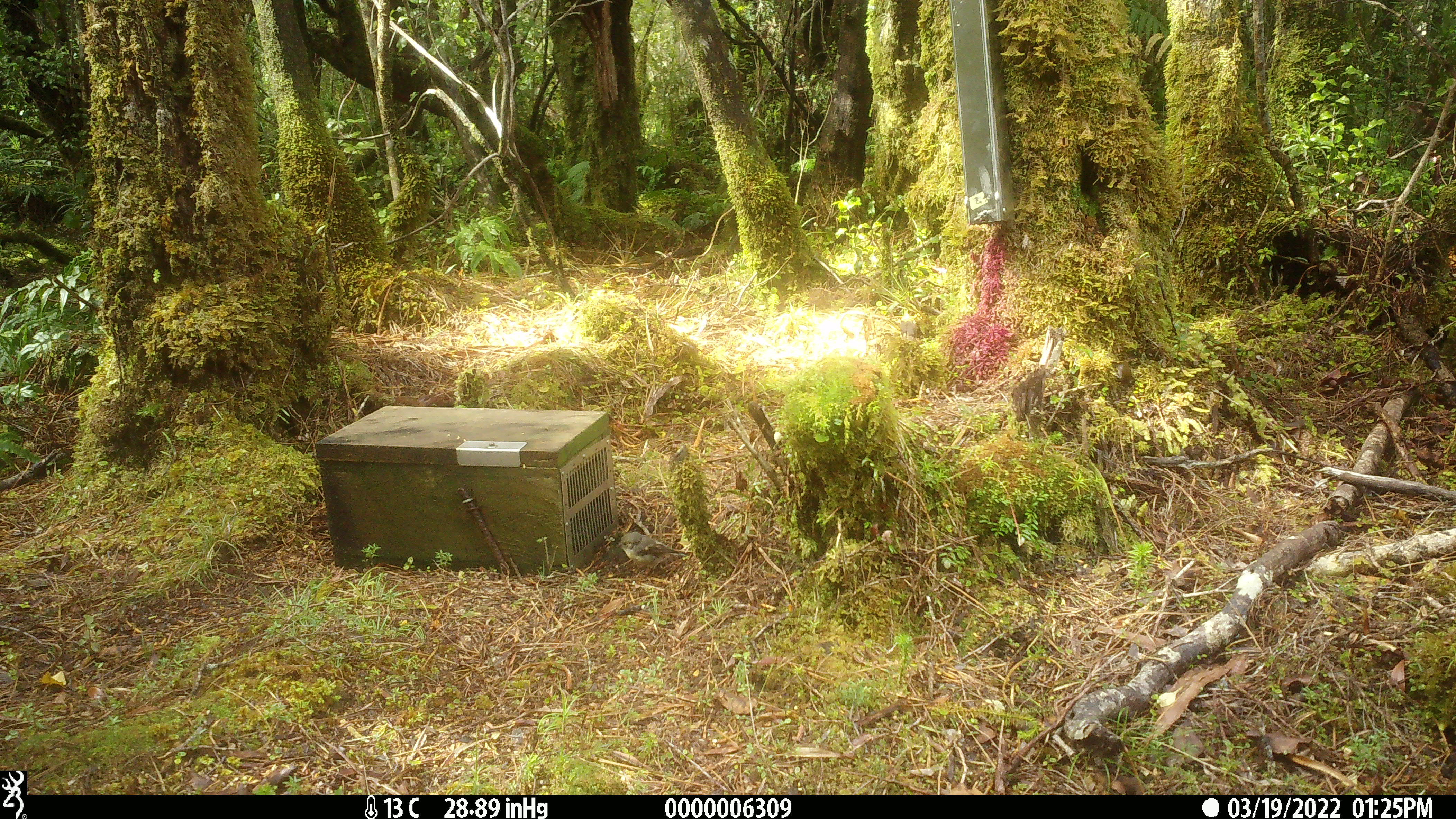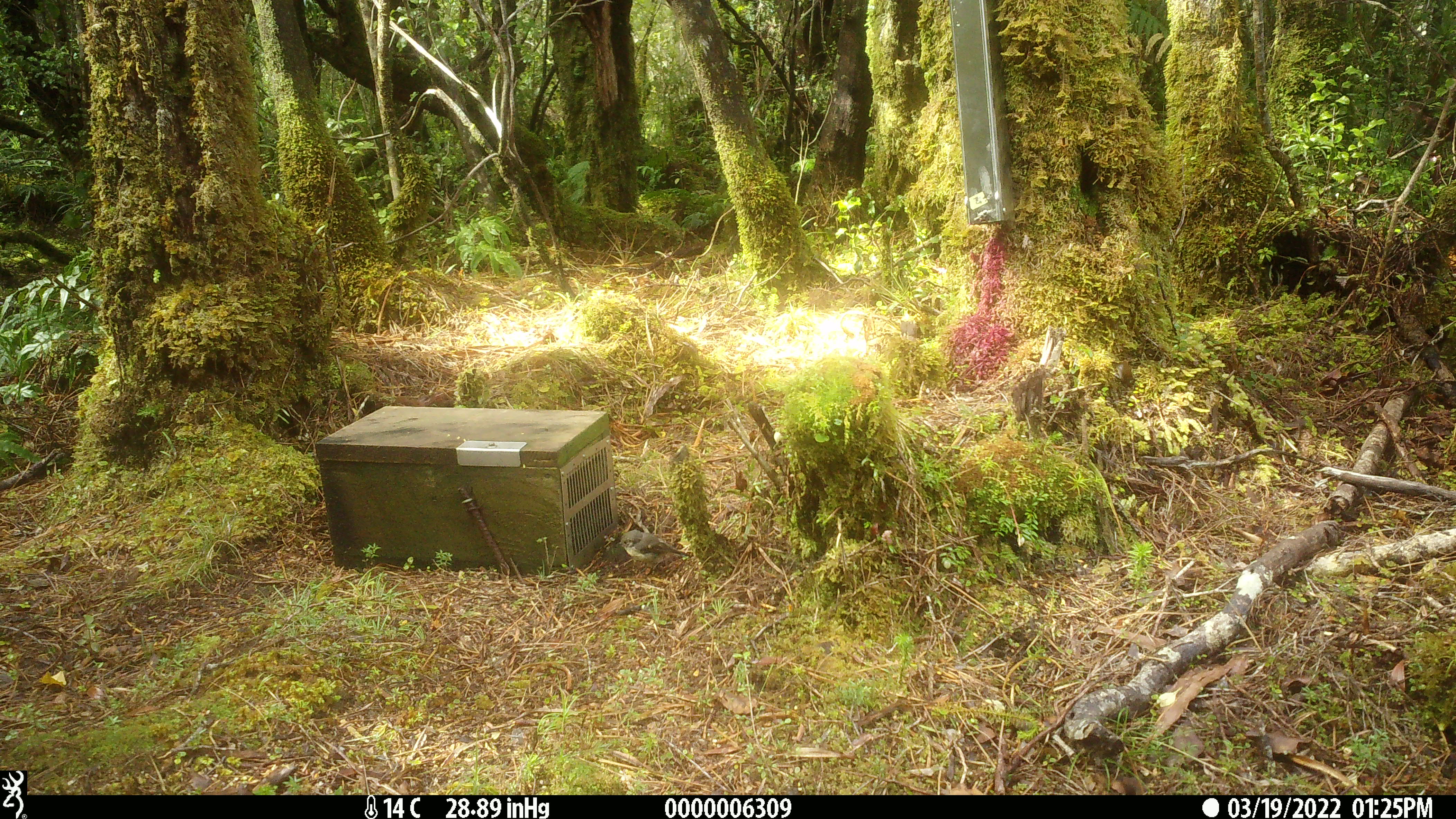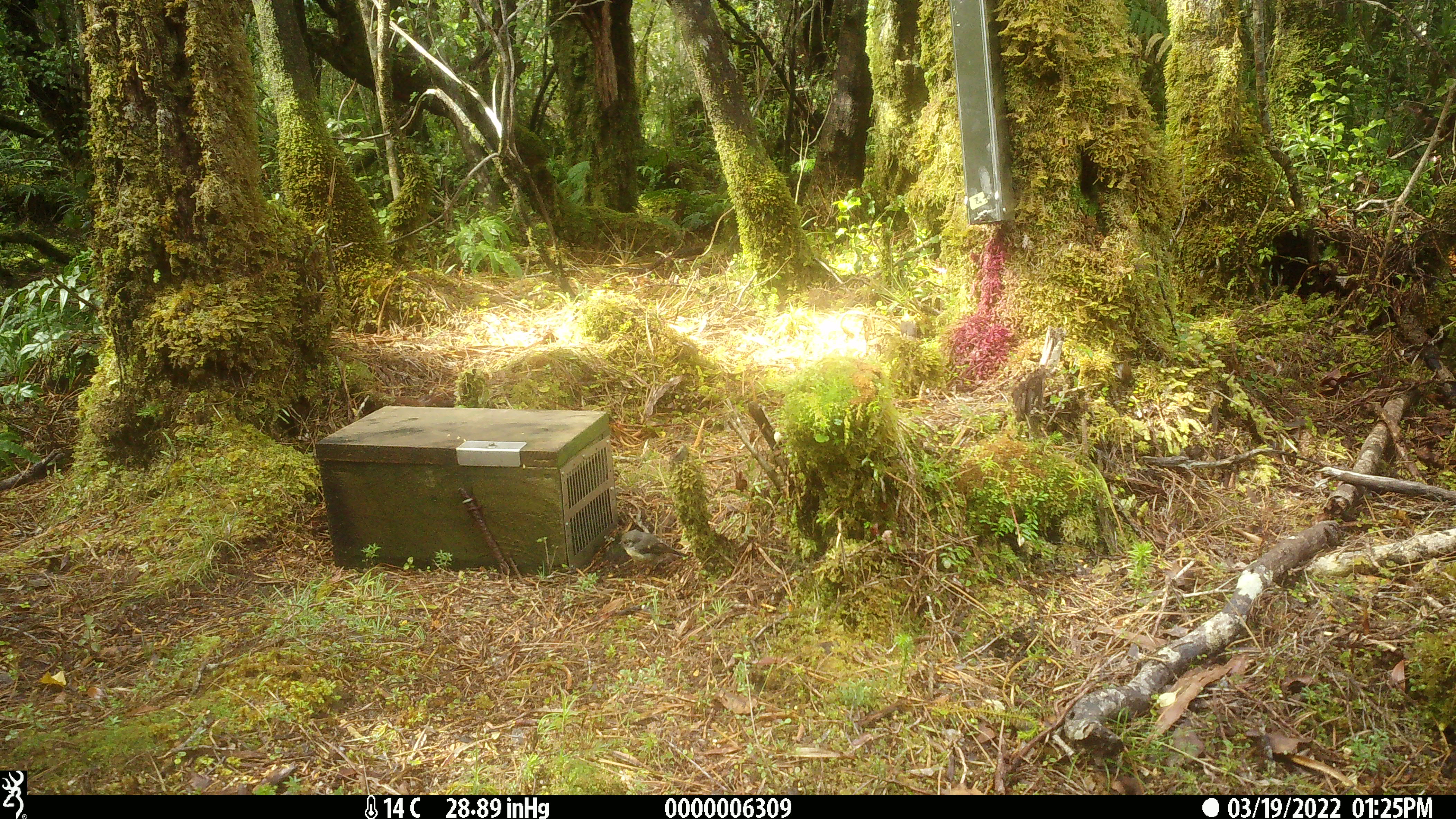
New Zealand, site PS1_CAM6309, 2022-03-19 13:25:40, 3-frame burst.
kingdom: Animalia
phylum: Chordata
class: Aves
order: Passeriformes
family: Petroicidae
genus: Petroica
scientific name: Petroica macrocephala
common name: tomtit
Tomtit (Petroica macrocephala).